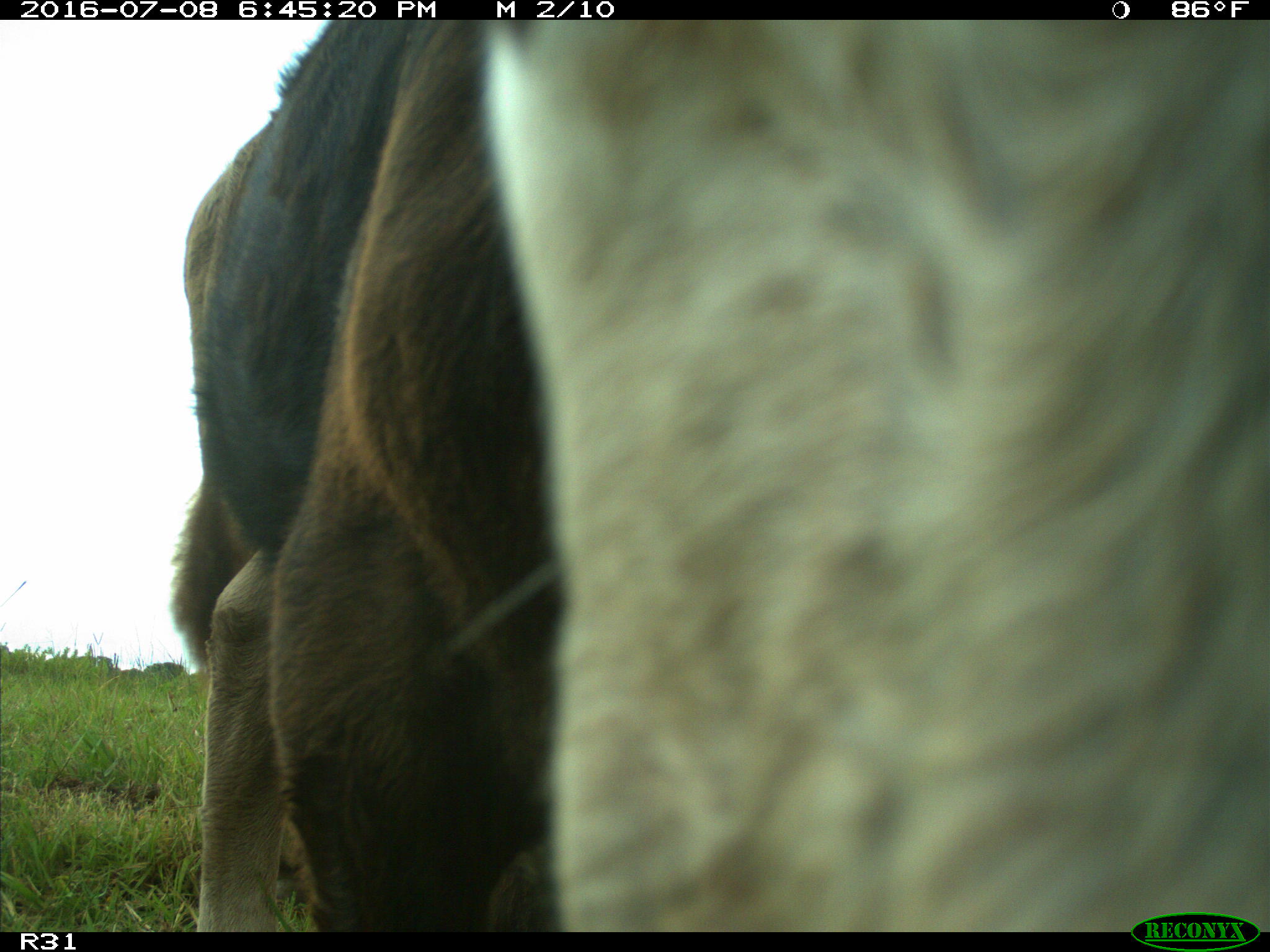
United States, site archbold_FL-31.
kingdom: Animalia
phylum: Chordata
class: Mammalia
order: Artiodactyla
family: Bovidae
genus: Bos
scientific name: Bos taurus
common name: domestic cow